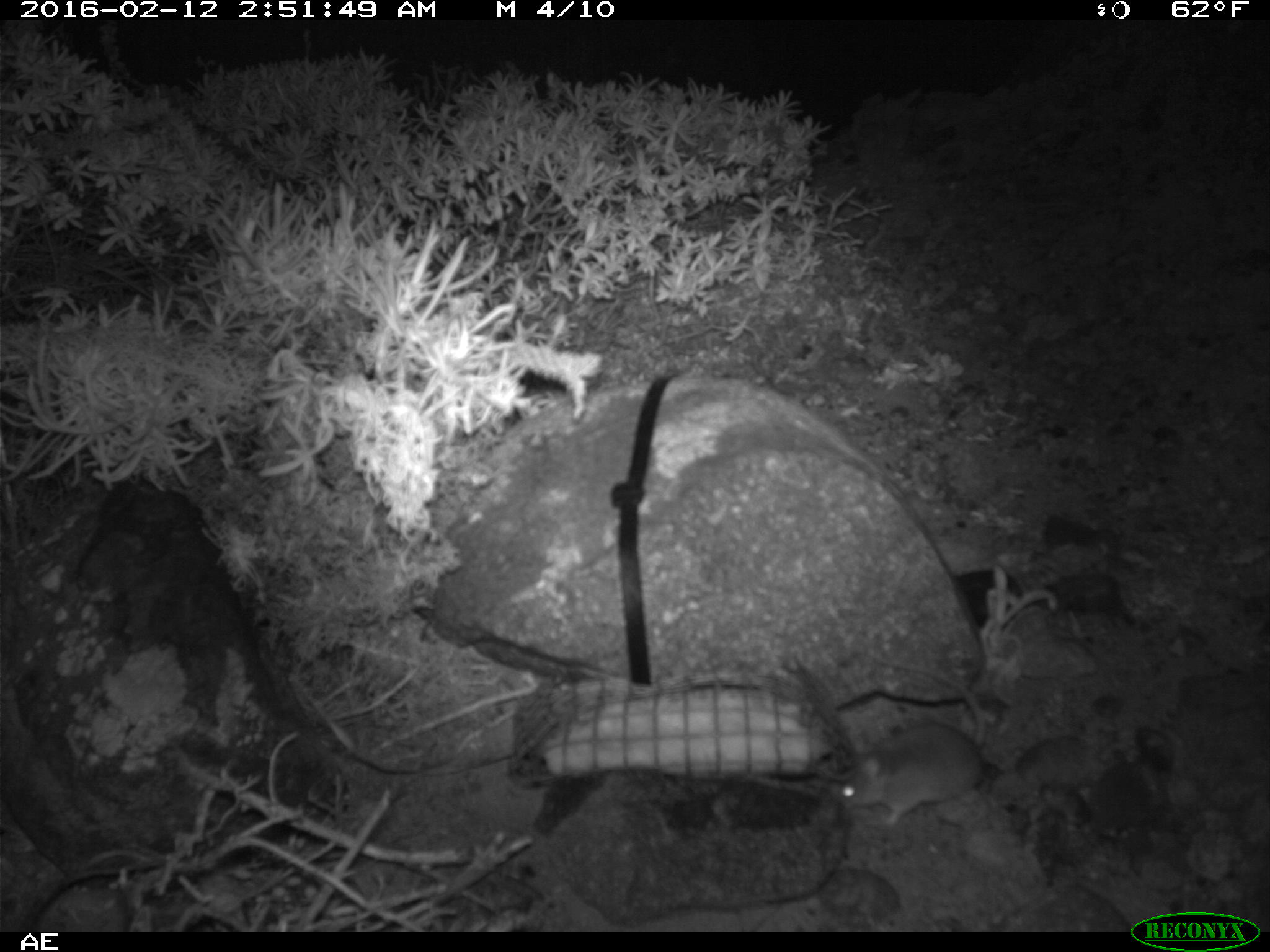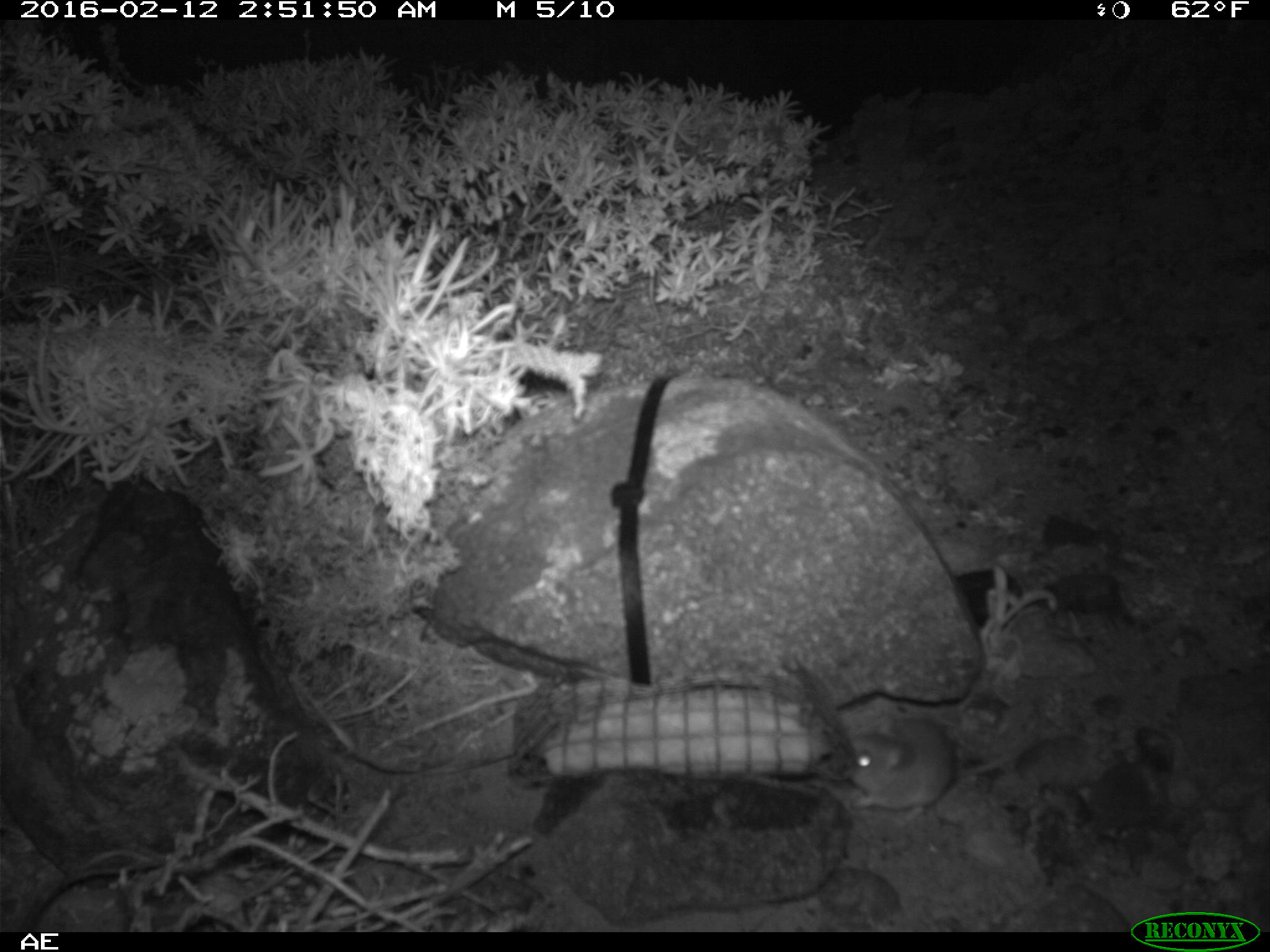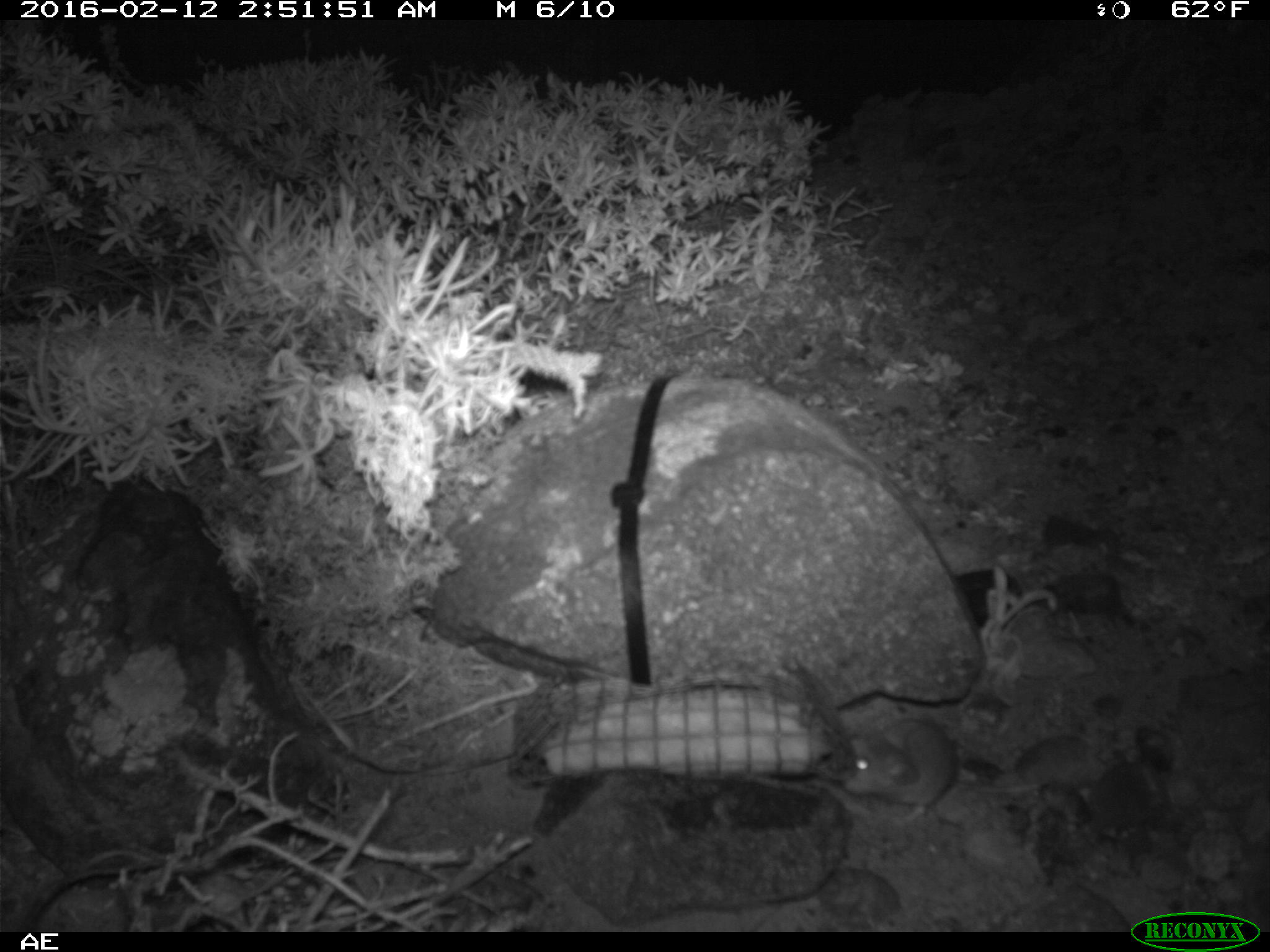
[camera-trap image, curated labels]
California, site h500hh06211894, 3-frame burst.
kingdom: Animalia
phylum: Chordata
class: Mammalia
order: Rodentia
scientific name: Rodentia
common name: rodent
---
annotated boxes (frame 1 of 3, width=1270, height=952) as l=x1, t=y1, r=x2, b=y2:
rodent: l=825, t=659, r=988, b=826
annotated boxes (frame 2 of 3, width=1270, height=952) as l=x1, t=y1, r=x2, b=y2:
rodent: l=851, t=713, r=1037, b=824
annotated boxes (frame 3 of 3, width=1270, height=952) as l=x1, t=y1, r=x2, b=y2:
rodent: l=842, t=717, r=1041, b=822